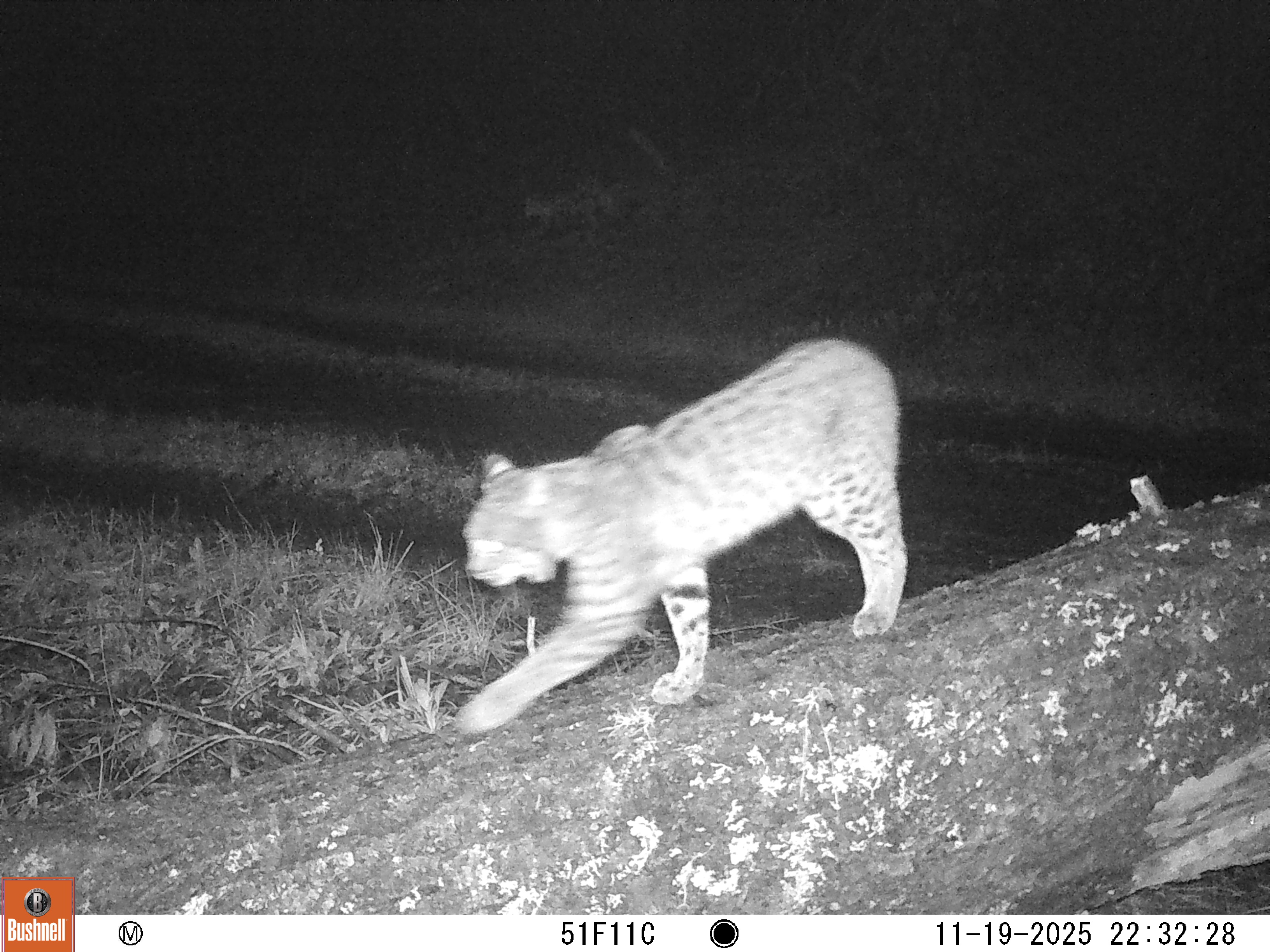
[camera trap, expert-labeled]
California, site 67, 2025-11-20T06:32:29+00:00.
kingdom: Animalia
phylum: Chordata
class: Mammalia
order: Carnivora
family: Felidae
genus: Lynx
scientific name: Lynx rufus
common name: bobcat